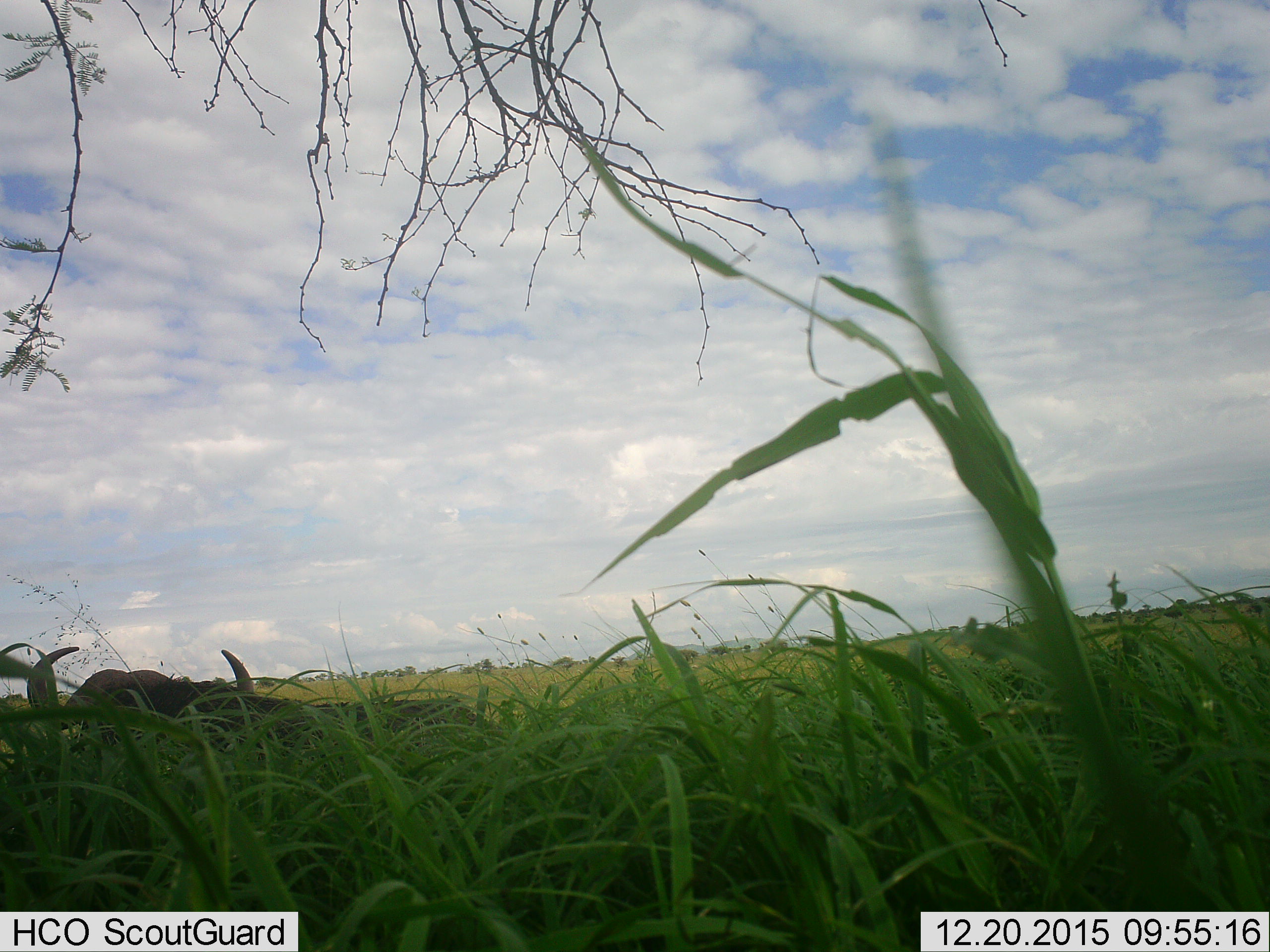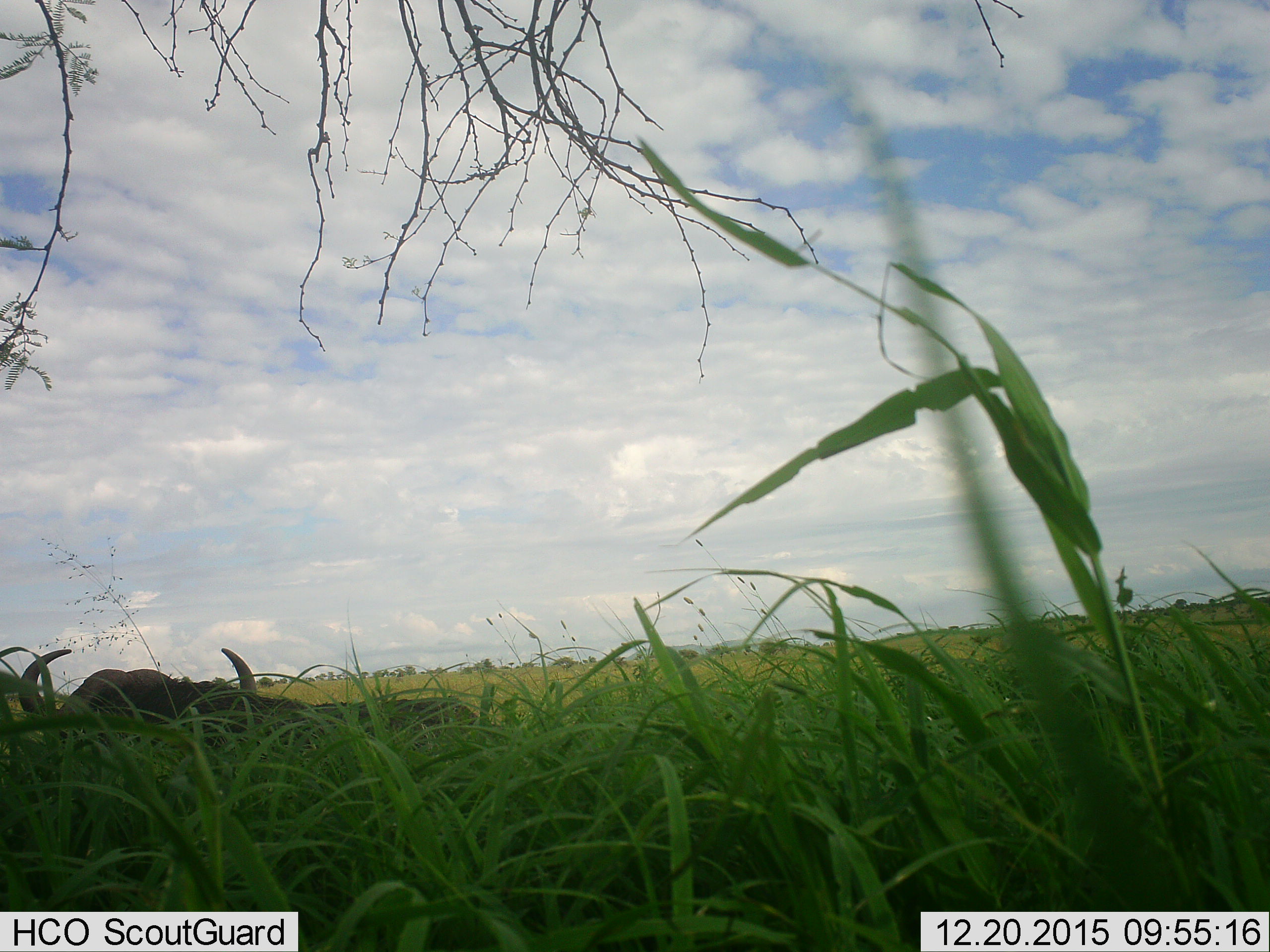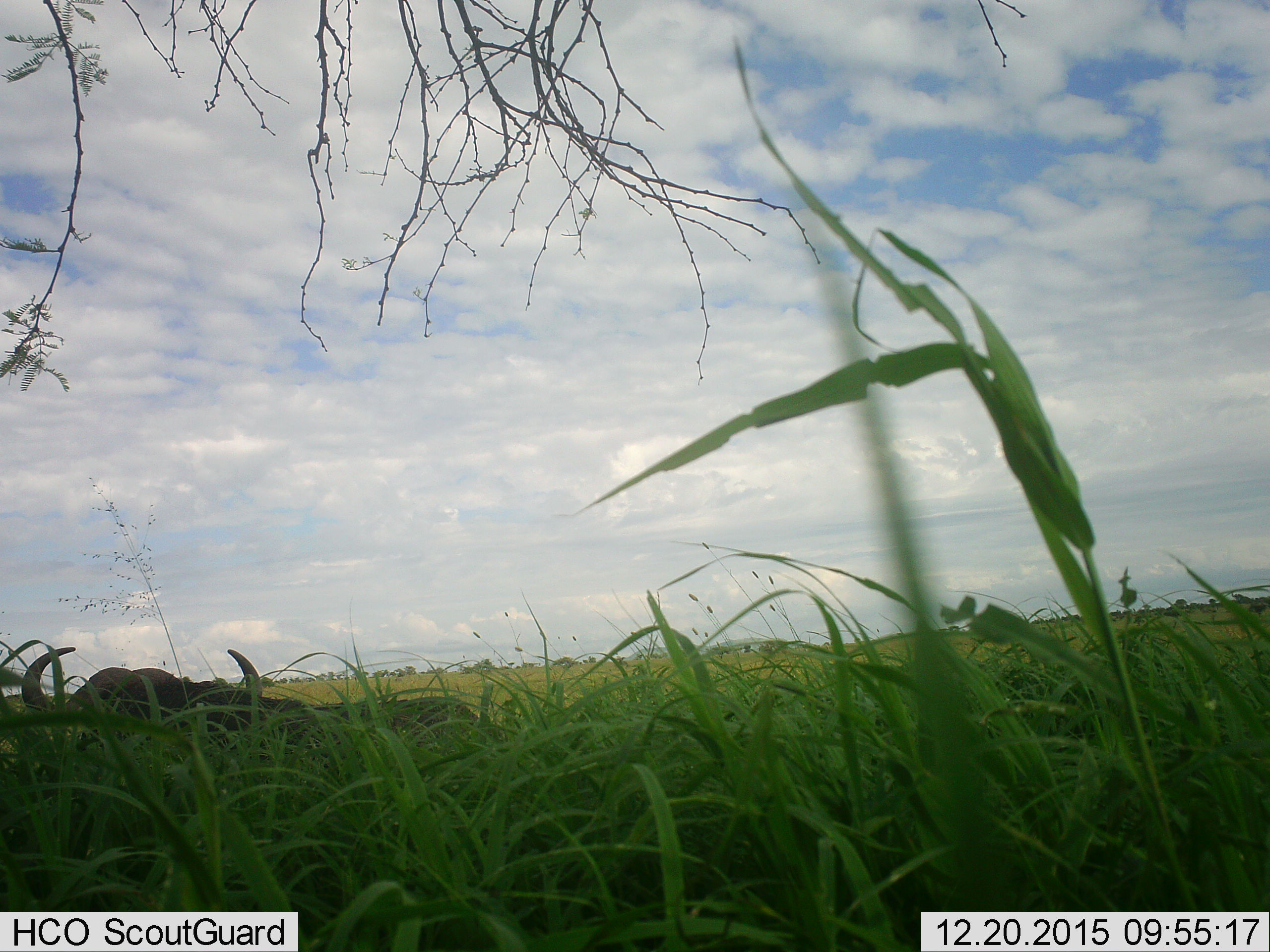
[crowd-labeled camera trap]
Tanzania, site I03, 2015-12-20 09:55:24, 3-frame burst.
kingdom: Animalia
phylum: Chordata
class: Mammalia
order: Artiodactyla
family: Bovidae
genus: Syncerus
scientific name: Syncerus caffer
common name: cape buffalo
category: buffalo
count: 1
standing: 50%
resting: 50%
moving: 0%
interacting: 0%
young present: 0%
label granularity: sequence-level